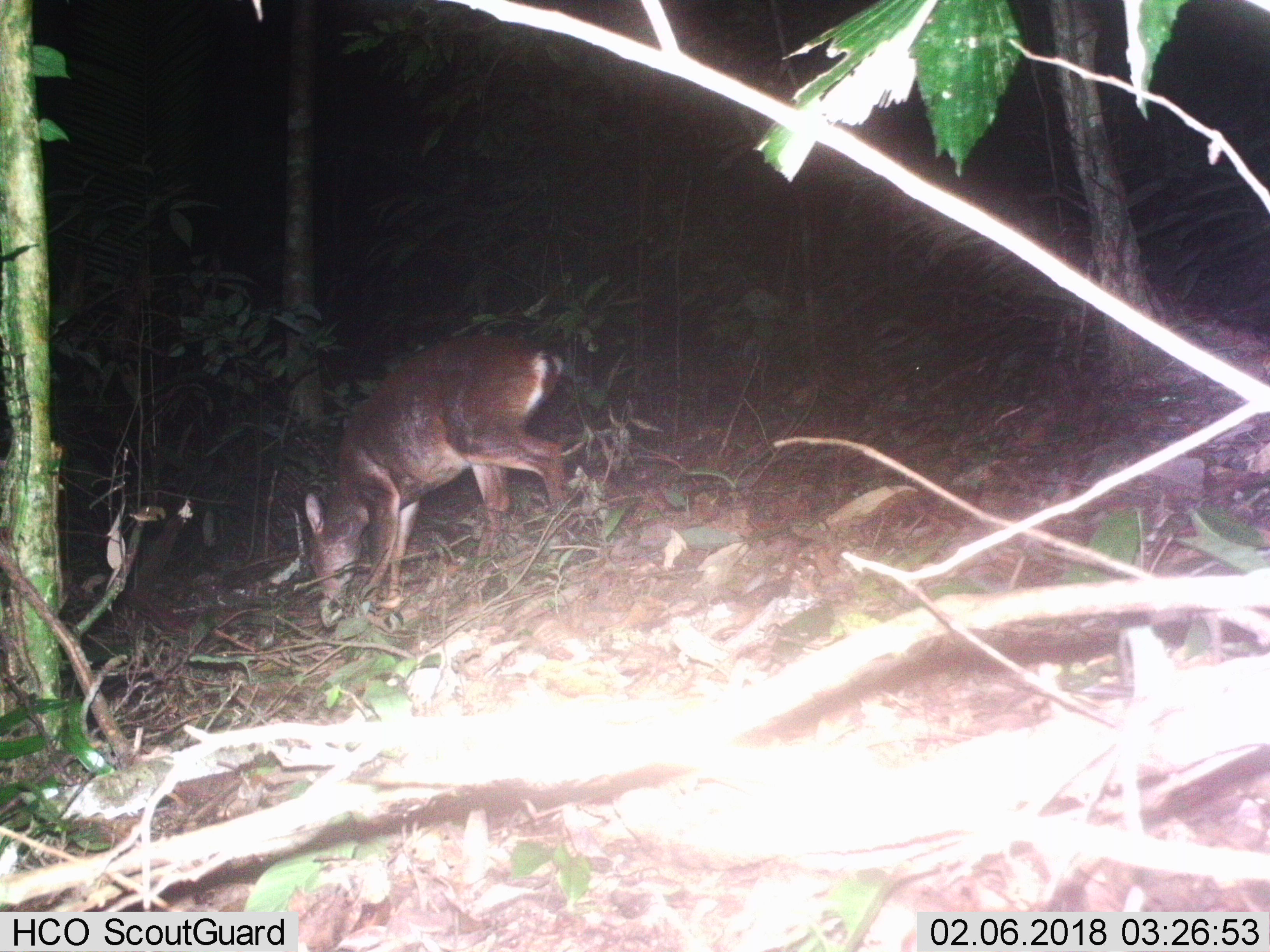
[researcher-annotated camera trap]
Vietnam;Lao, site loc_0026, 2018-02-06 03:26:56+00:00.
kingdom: Animalia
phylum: Chordata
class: Mammalia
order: Artiodactyla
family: Cervidae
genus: Muntiacus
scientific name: Muntiacus vuquangensis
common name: large-antlered muntjac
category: large antlered muntjac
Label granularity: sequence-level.